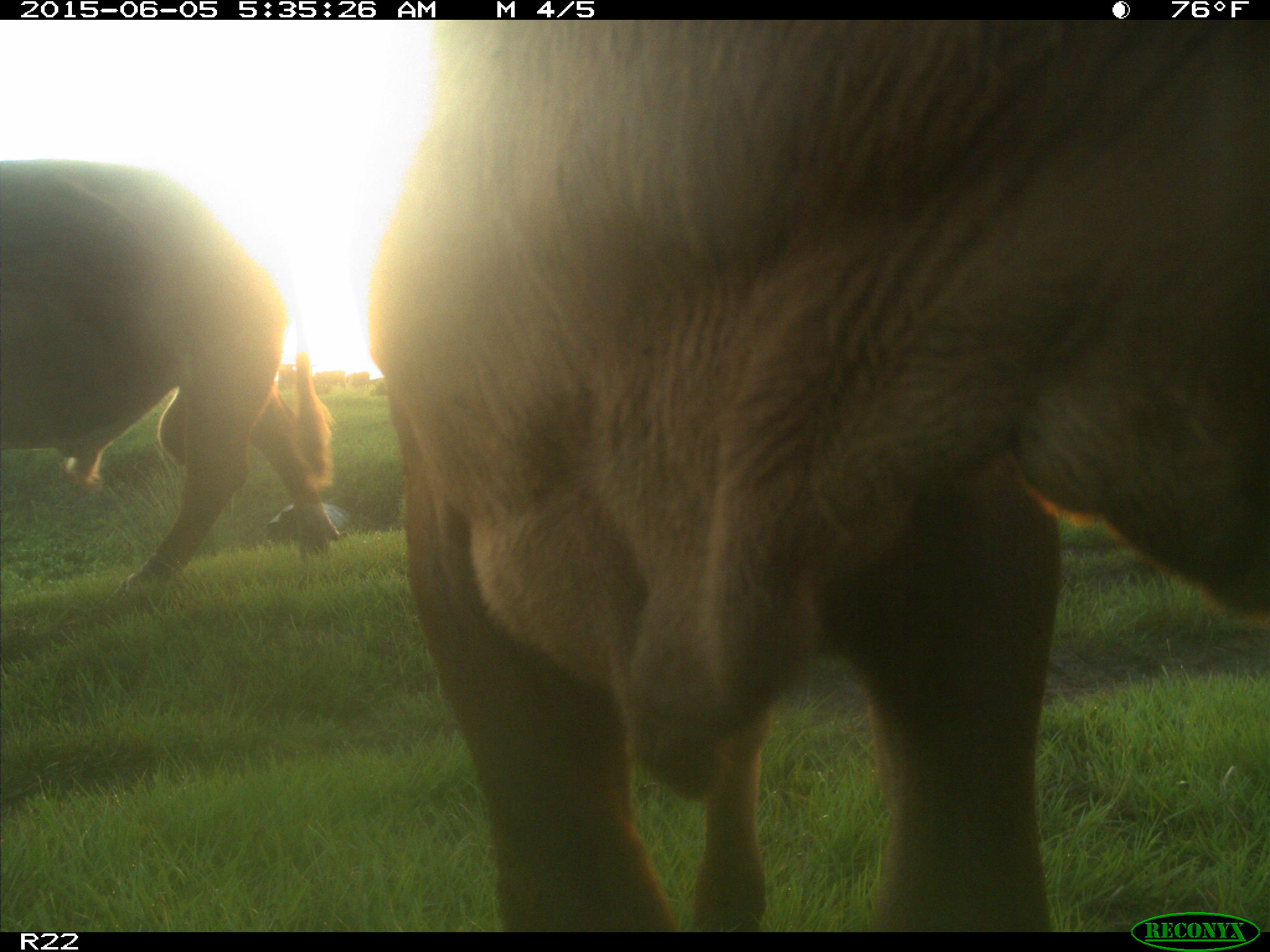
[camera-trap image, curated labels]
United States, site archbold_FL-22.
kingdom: Animalia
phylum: Chordata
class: Mammalia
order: Artiodactyla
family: Bovidae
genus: Bos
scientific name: Bos taurus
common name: domestic cow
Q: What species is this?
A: Bos taurus (domestic cow).